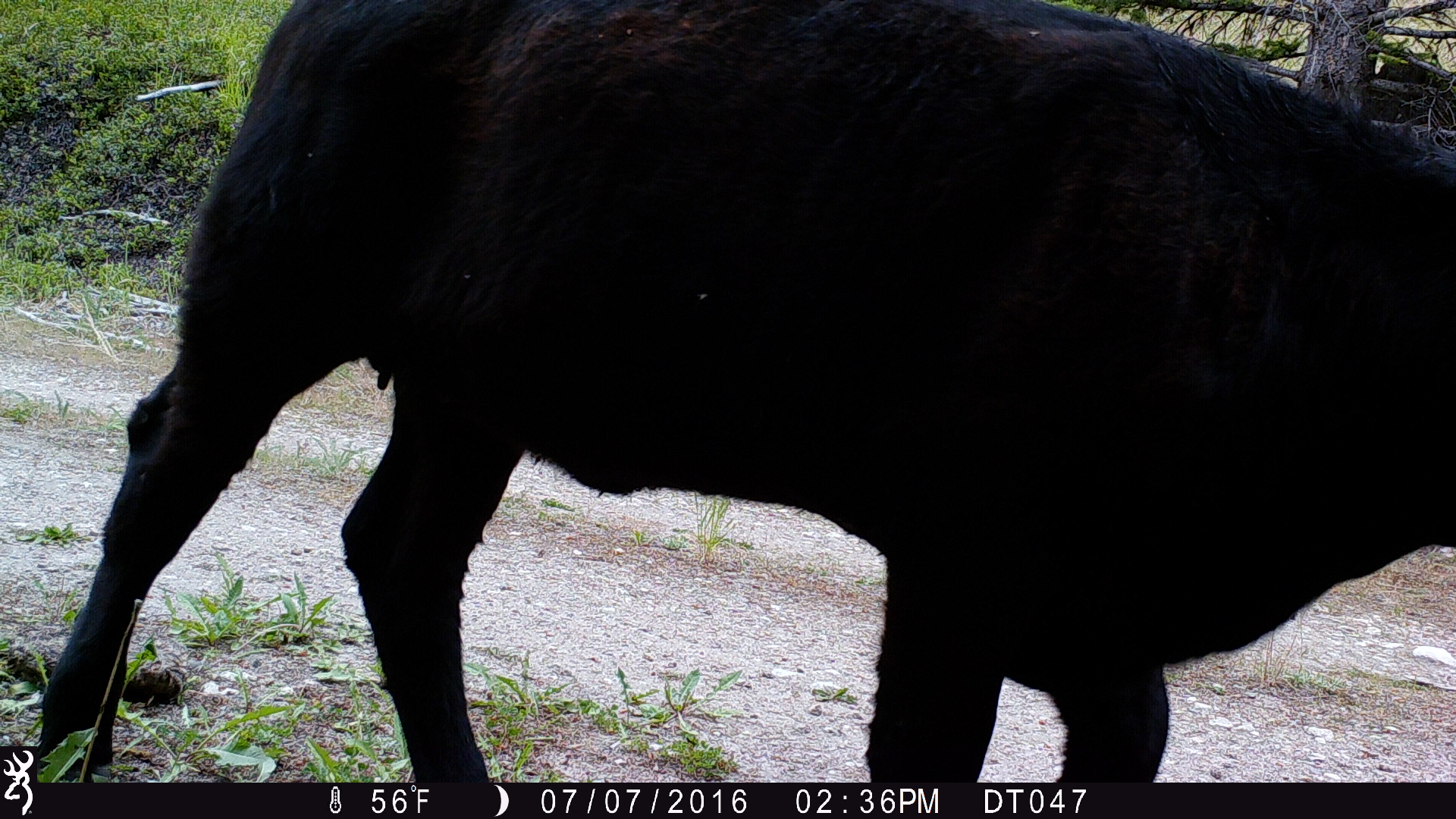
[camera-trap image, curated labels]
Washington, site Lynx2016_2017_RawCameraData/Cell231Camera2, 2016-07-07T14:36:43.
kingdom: Animalia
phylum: Chordata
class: Mammalia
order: Artiodactyla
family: Bovidae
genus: Bos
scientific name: Bos taurus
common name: domestic cattle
Domestic cattle (Bos taurus). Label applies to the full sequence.